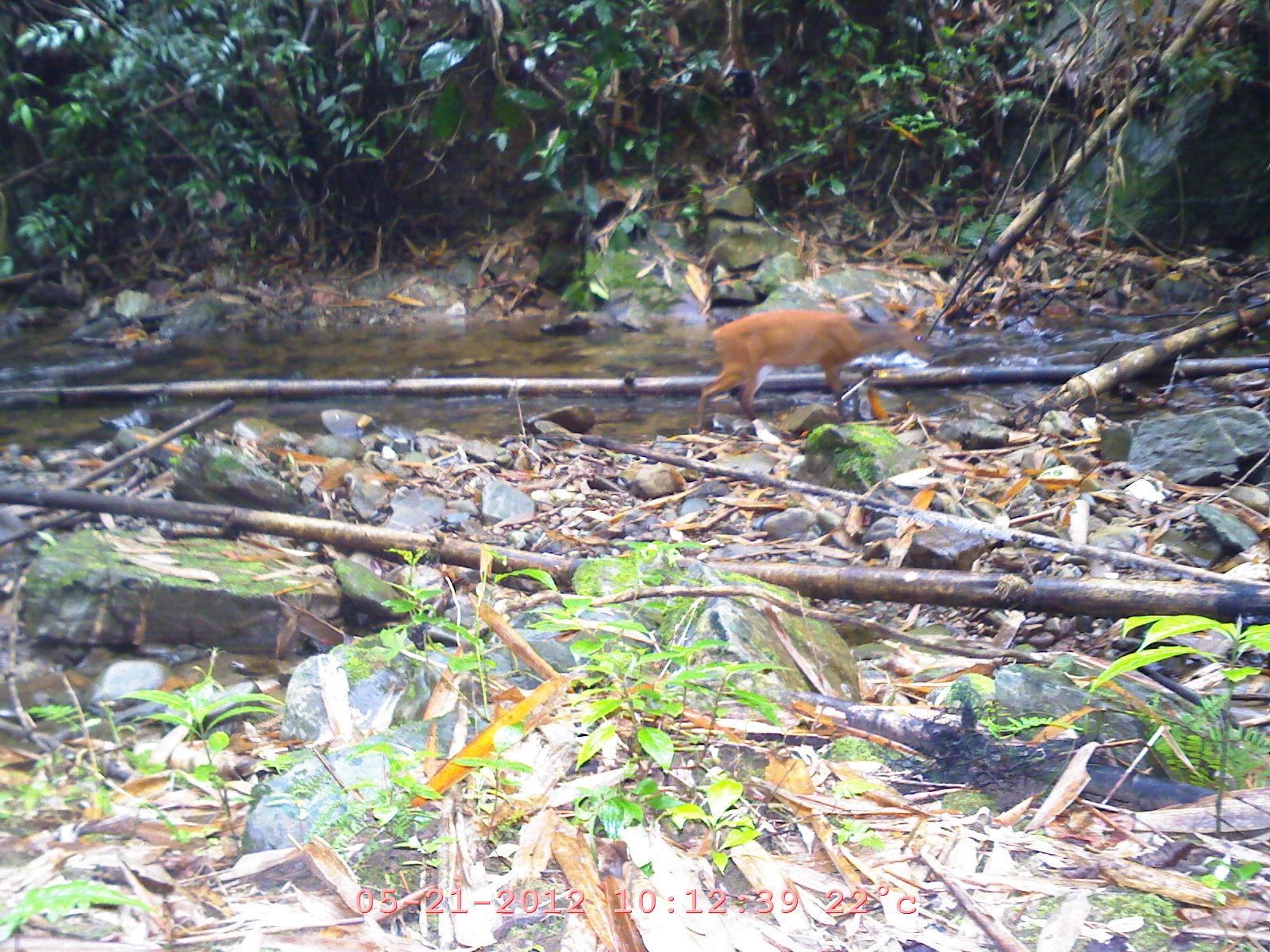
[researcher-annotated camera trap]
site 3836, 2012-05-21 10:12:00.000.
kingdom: Animalia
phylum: Chordata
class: Mammalia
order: Artiodactyla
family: Cervidae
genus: Muntiacus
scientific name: Muntiacus muntjak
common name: southern red muntjac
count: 1